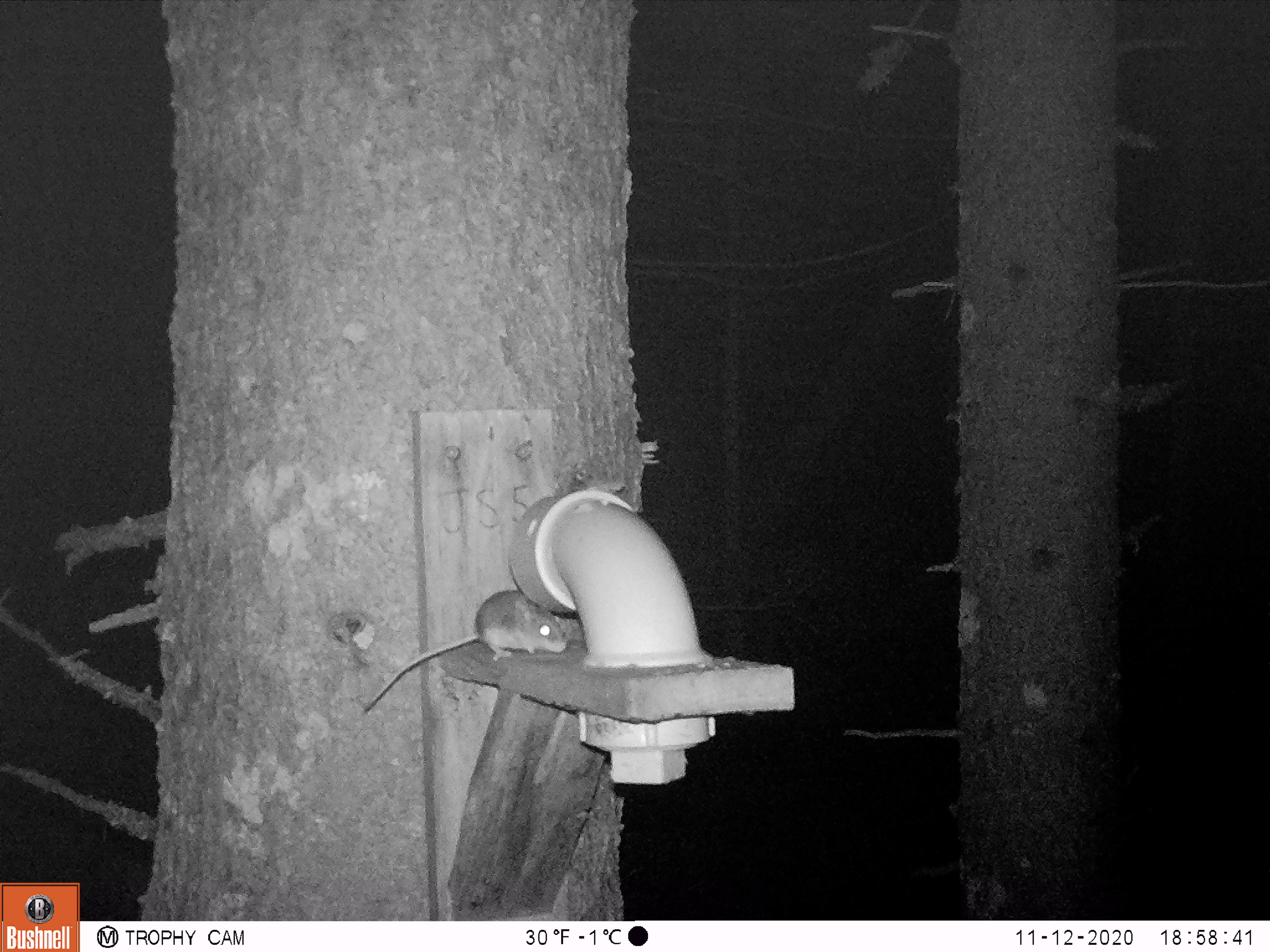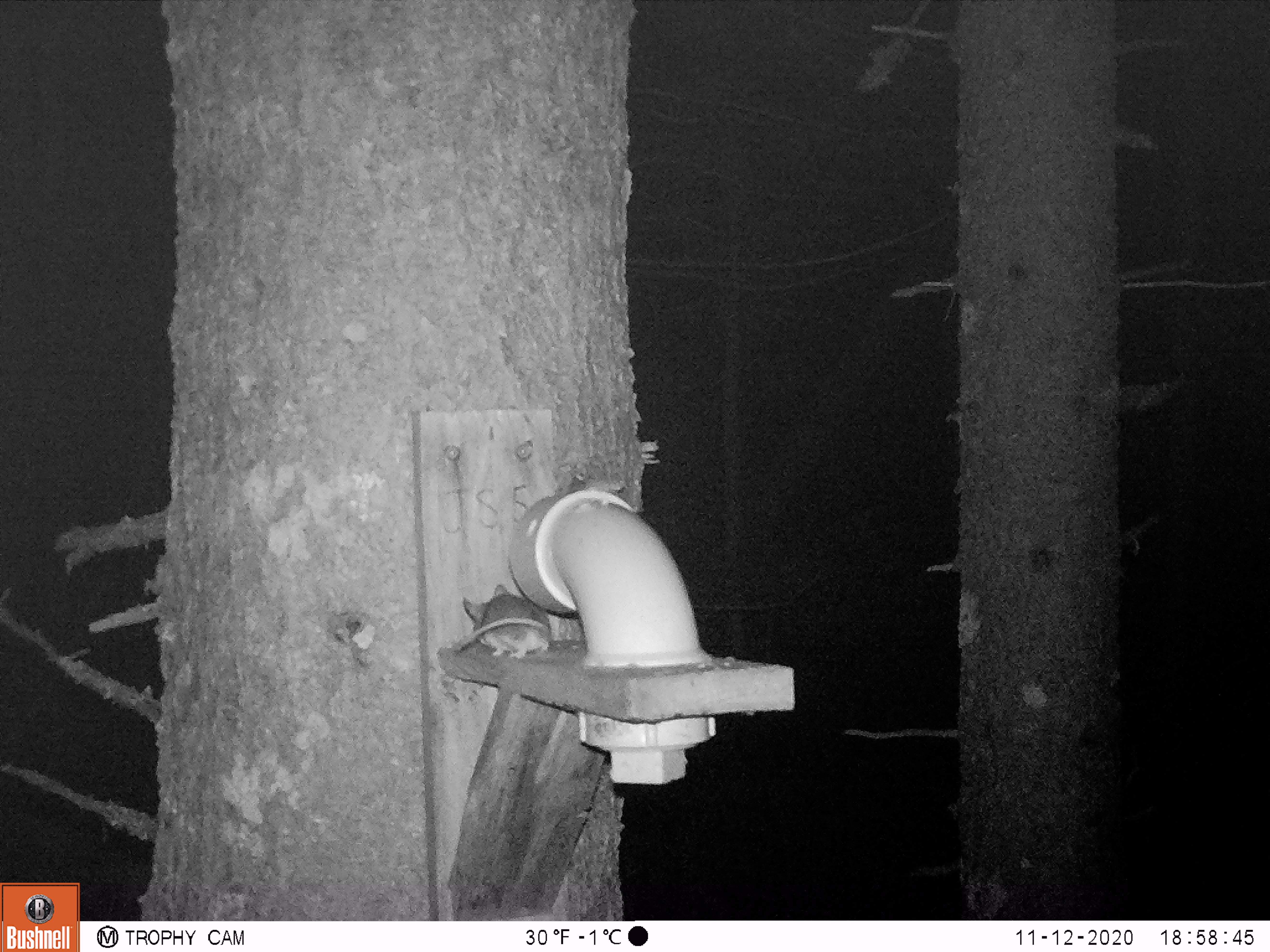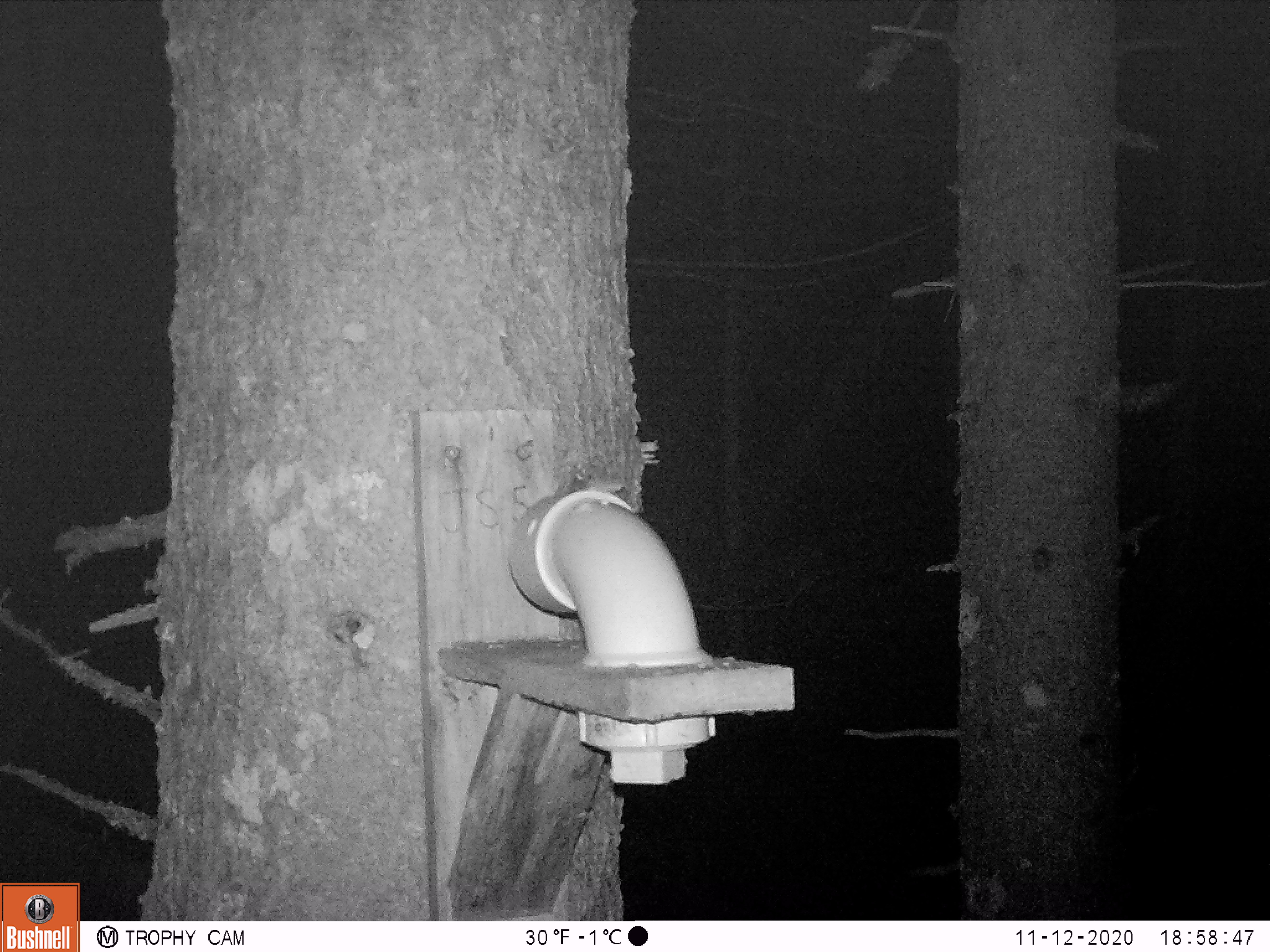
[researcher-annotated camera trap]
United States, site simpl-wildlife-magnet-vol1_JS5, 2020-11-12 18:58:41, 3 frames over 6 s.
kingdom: Animalia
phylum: Chordata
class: Mammalia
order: Rodentia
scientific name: Rodentia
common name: mouse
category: mouse sp.